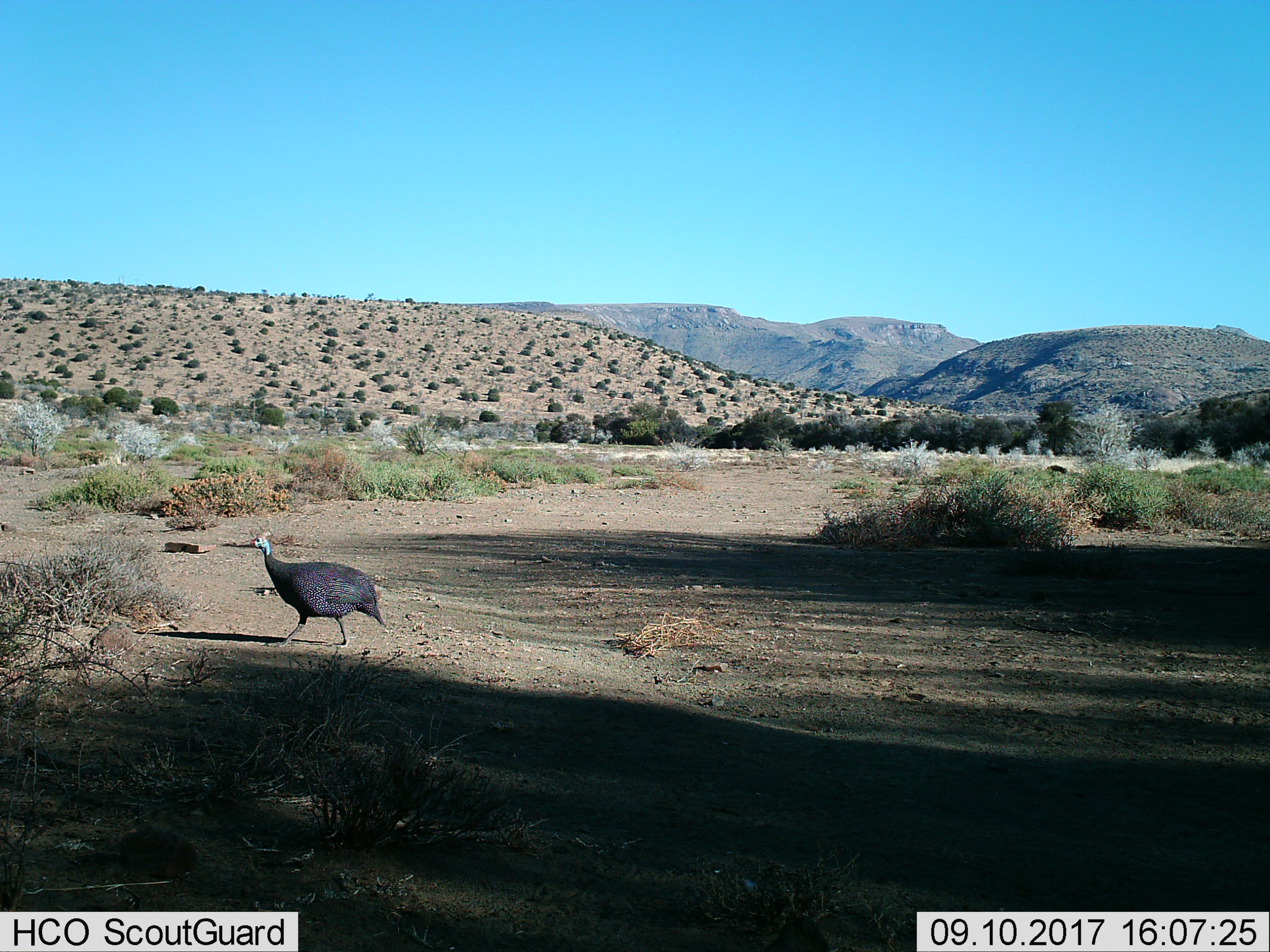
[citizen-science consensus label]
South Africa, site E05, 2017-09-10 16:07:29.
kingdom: Animalia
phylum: Chordata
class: Aves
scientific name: Aves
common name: bird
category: birdother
Birdother (bird) (Aves), count 1. Behavior (volunteer vote fractions): standing 29%, resting 0%, moving 86%, interacting 0%. Young present (vote fraction): 0%. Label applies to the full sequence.